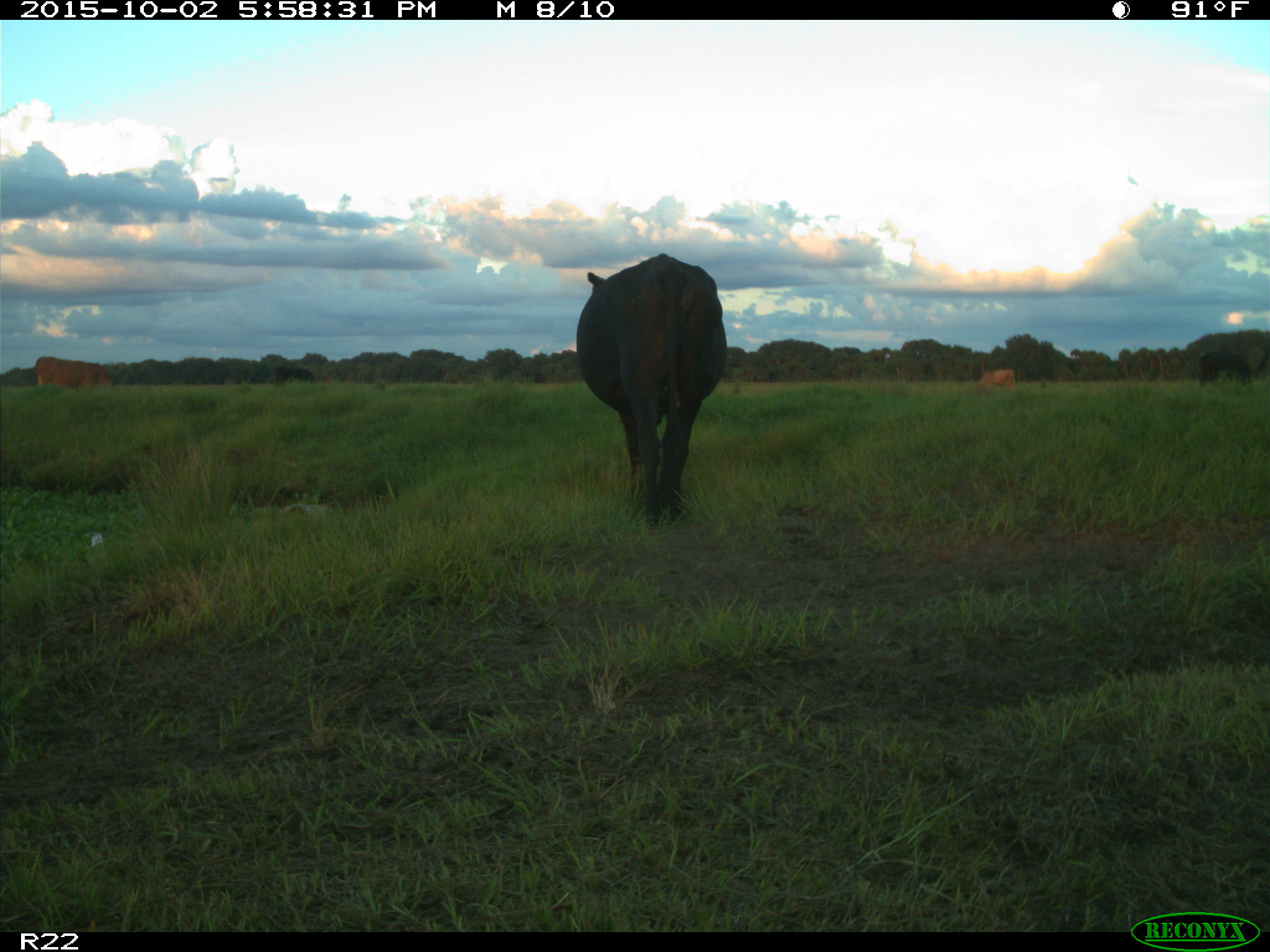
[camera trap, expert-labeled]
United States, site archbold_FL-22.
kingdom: Animalia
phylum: Chordata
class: Mammalia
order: Artiodactyla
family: Bovidae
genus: Bos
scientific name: Bos taurus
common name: domestic cow